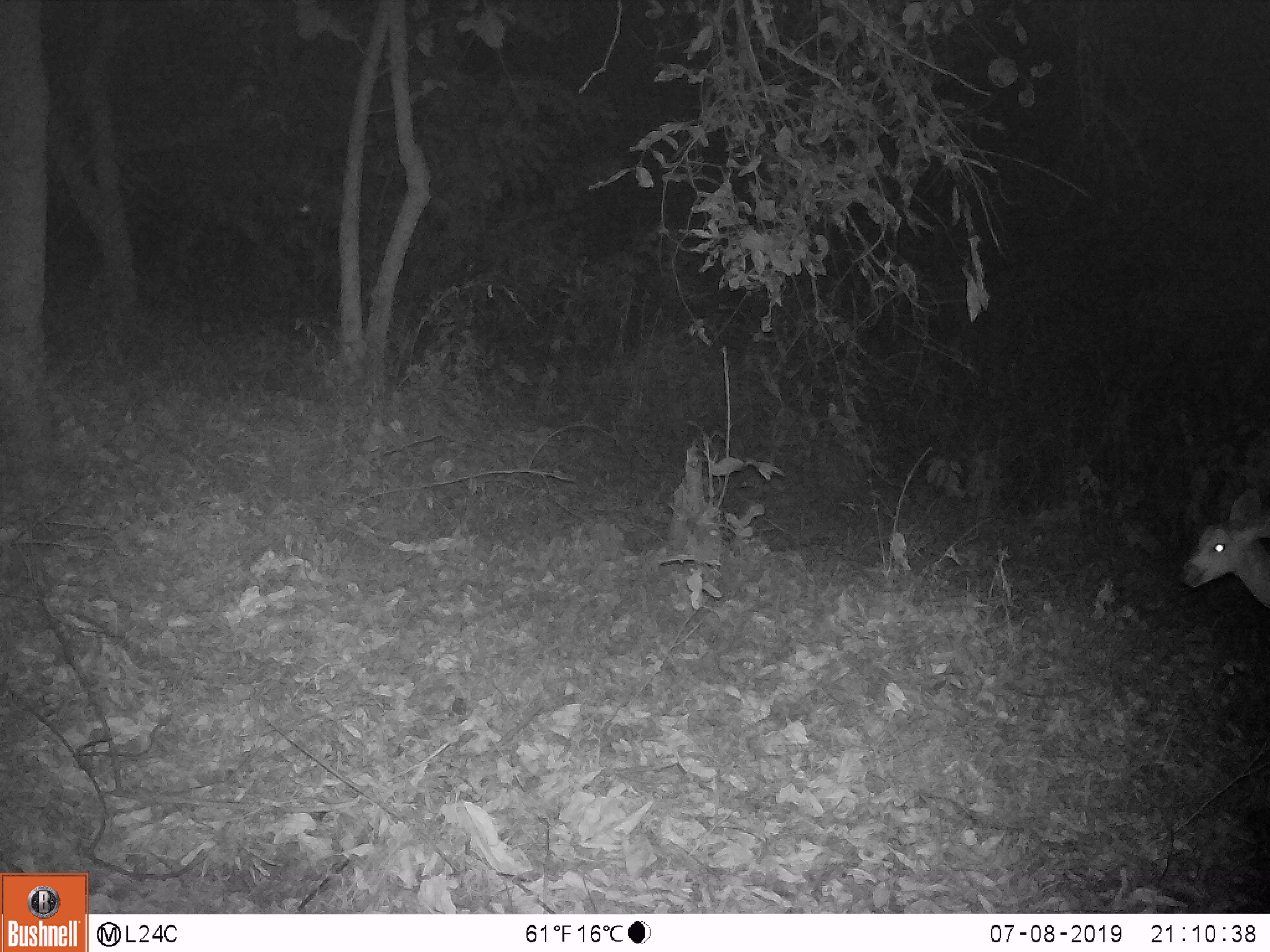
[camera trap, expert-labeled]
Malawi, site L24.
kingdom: Animalia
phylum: Chordata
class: Mammalia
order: Artiodactyla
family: Bovidae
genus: Redunca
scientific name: Redunca arundinum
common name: southern reedbuck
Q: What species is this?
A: Southern reedbuck (Redunca arundinum).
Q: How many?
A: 1.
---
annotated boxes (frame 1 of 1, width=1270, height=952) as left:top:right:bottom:
southern reedbuck: 1181:476:1269:617